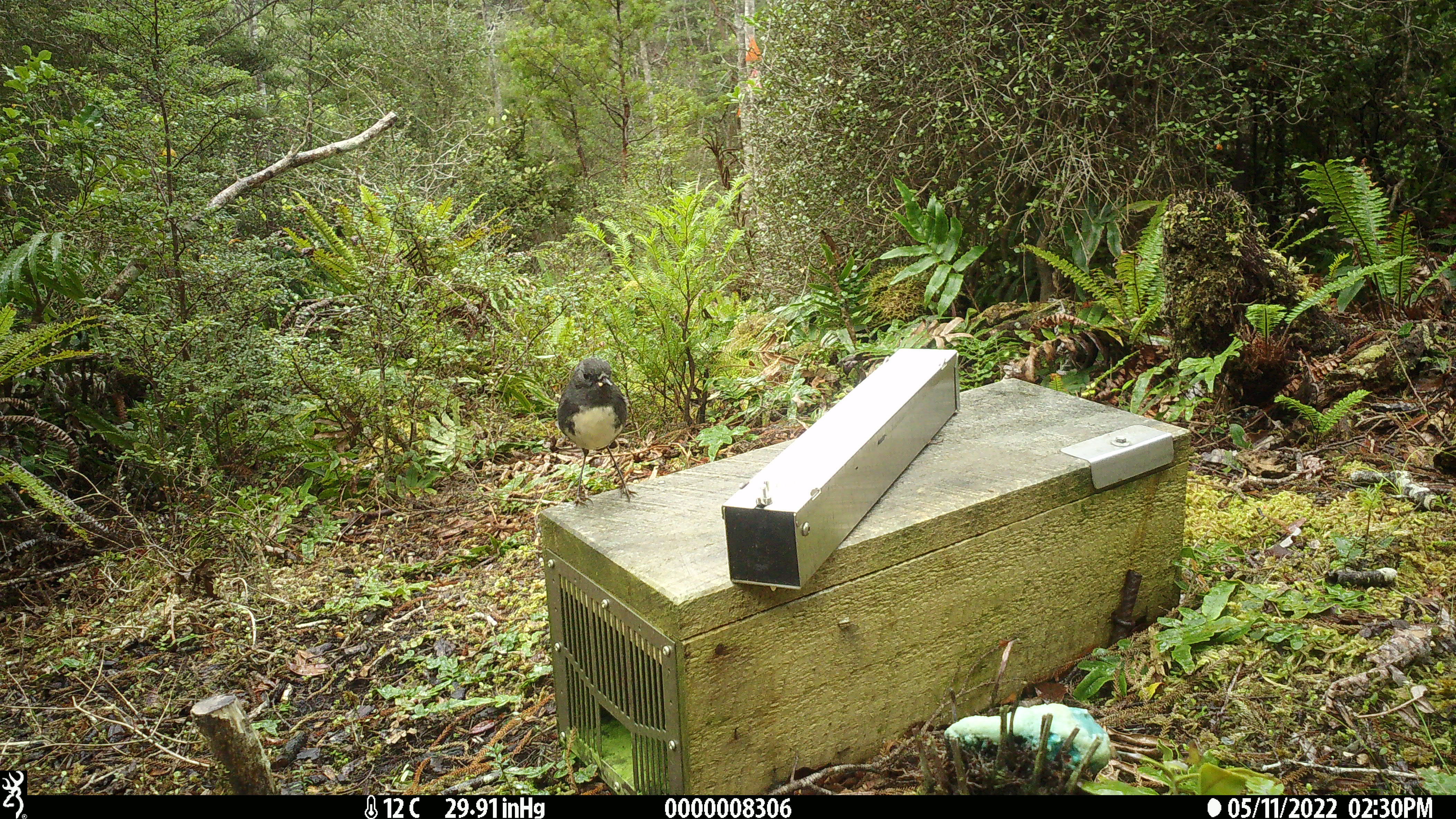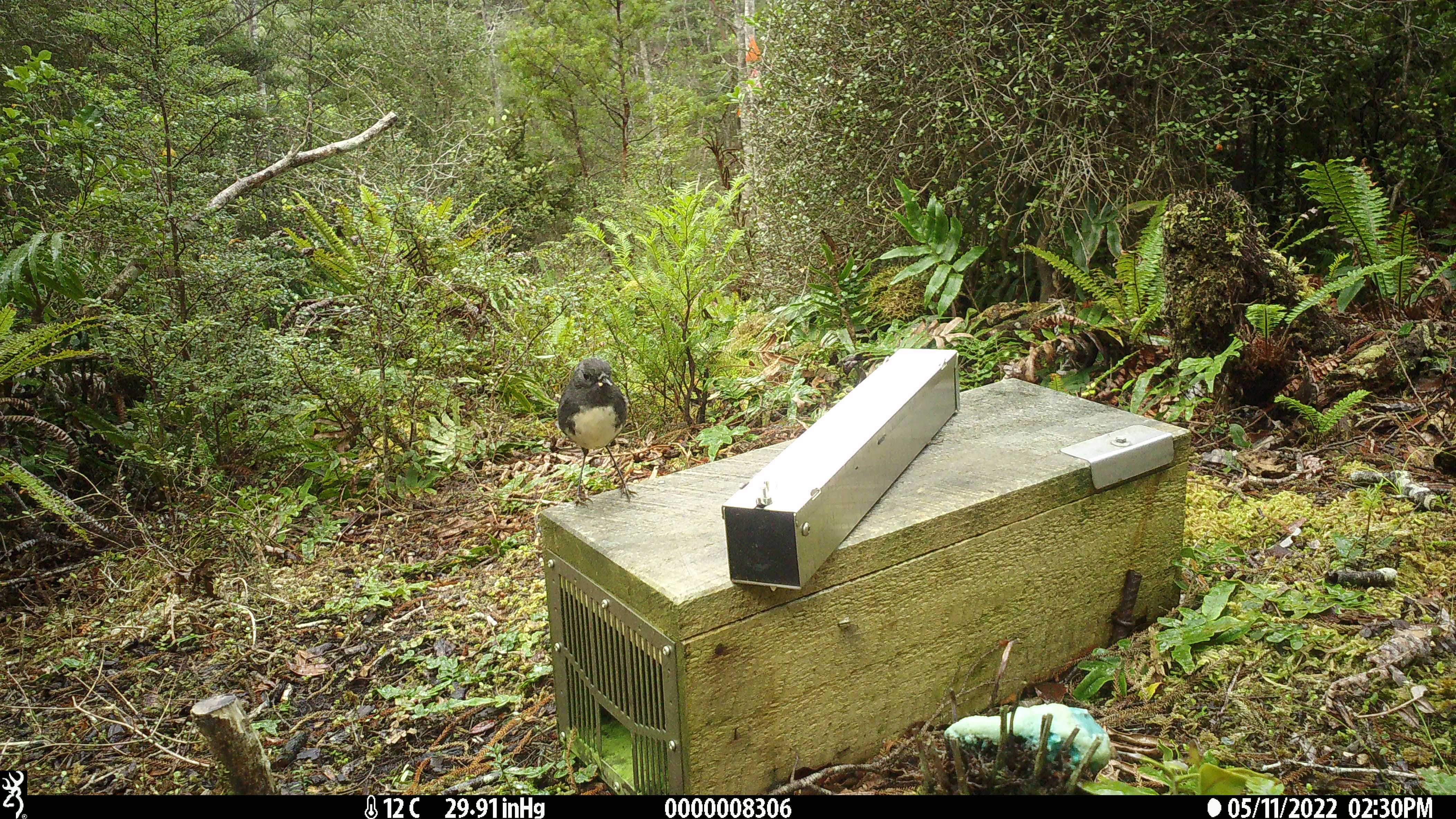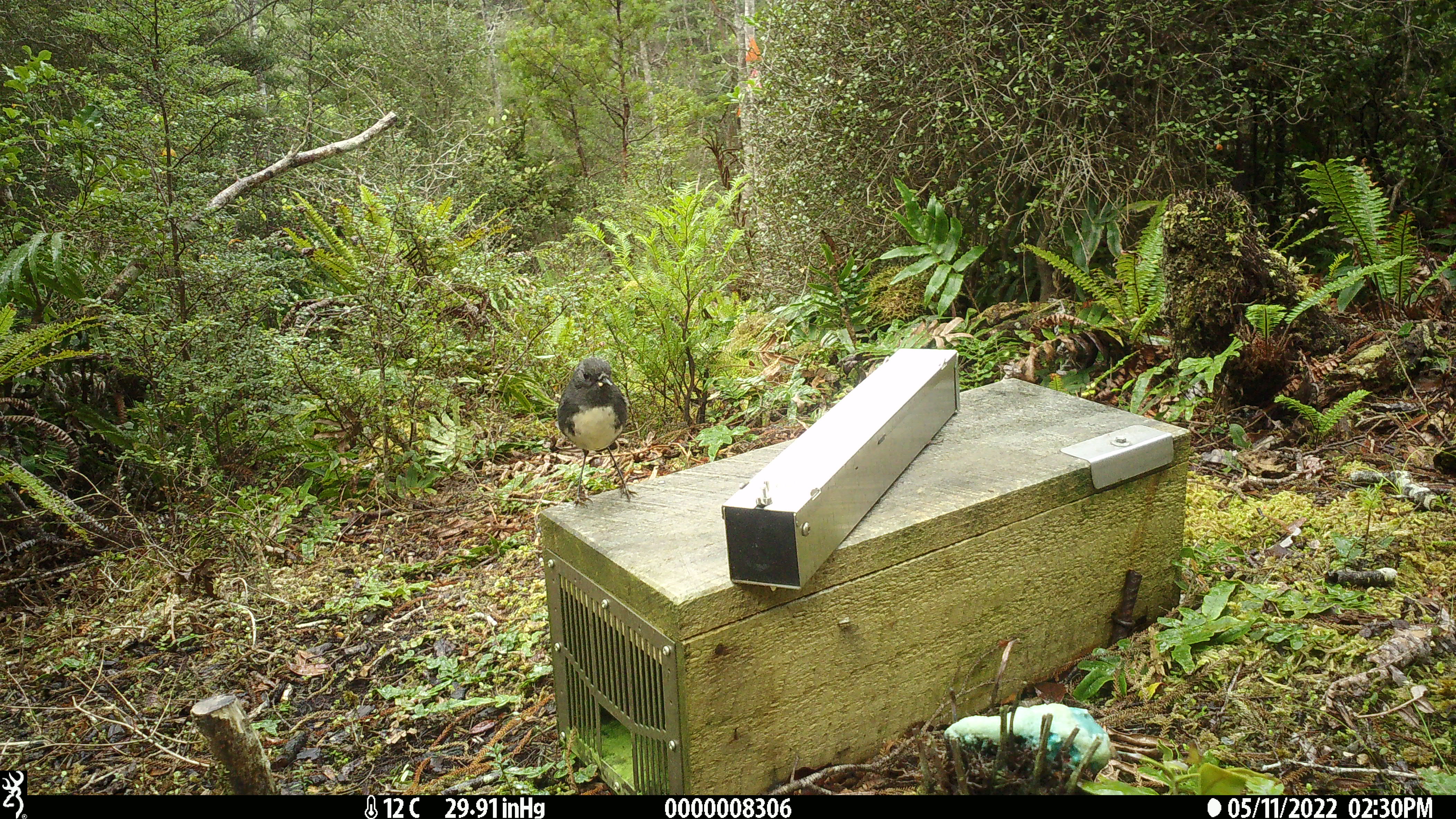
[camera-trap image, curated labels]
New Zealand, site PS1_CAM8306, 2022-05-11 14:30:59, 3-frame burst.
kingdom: Animalia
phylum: Chordata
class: Aves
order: Passeriformes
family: Petroicidae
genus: Petroica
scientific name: Petroica australis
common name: new zealand robin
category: robin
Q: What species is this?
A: Robin (new zealand robin) (Petroica australis).